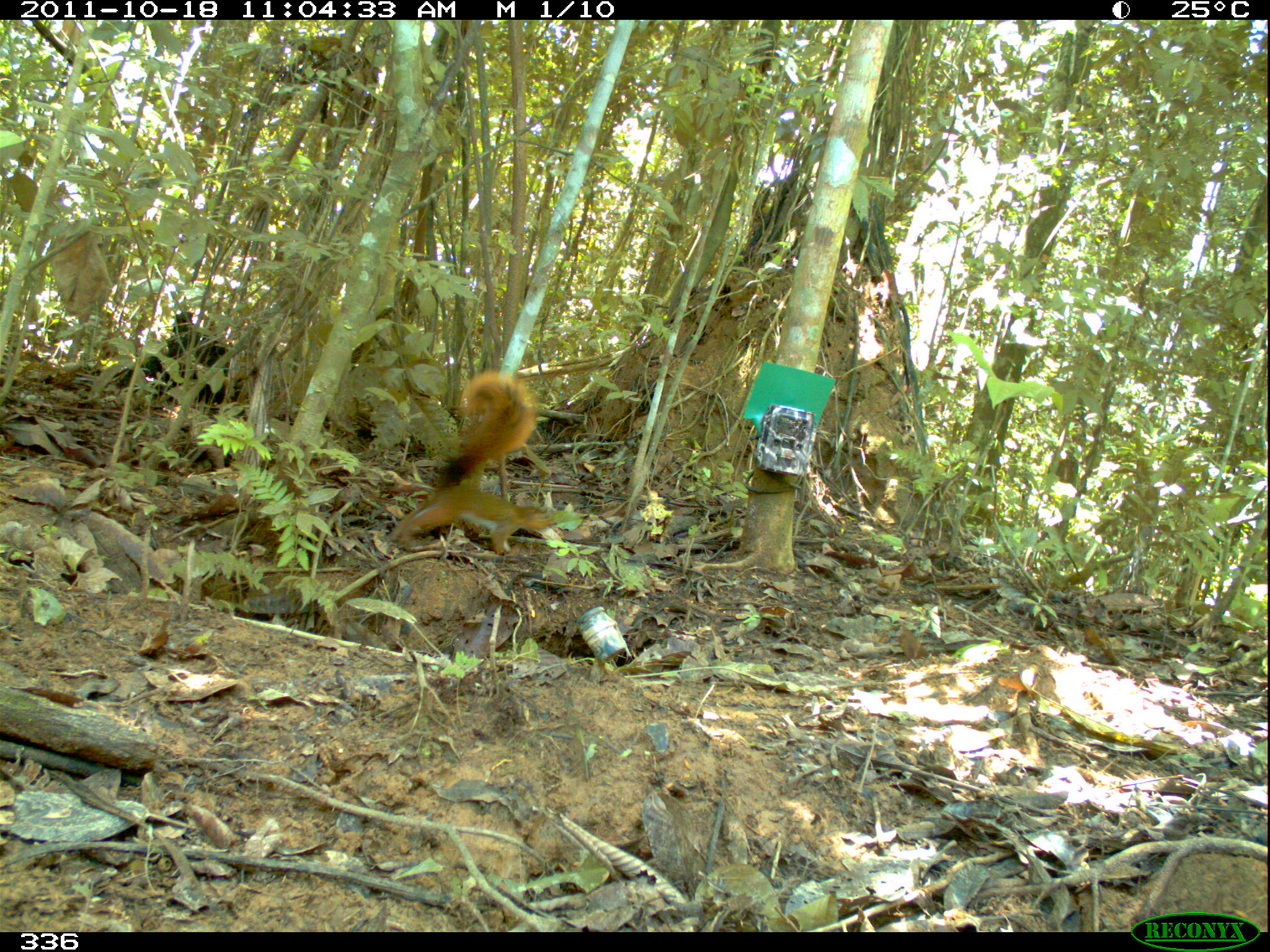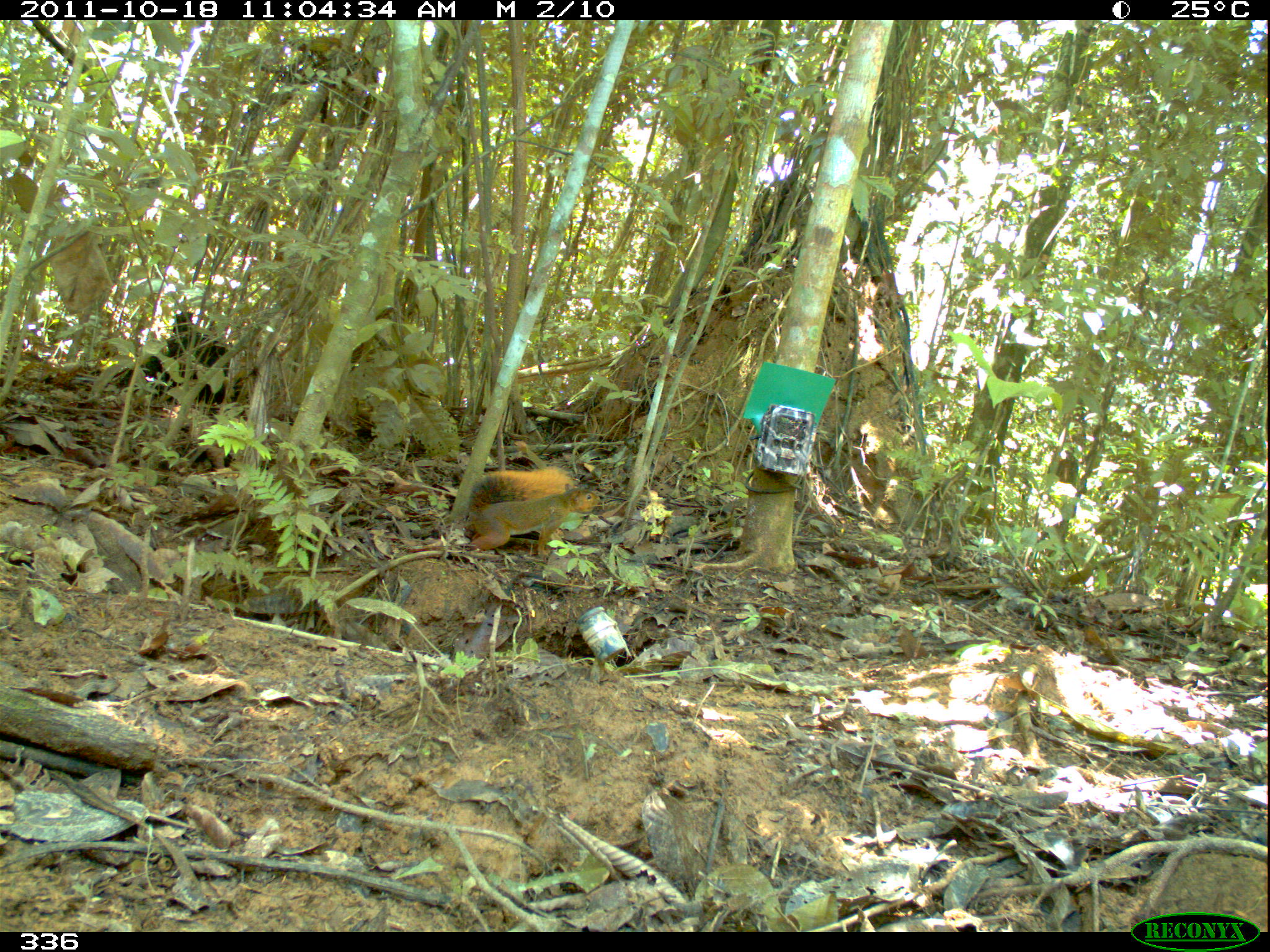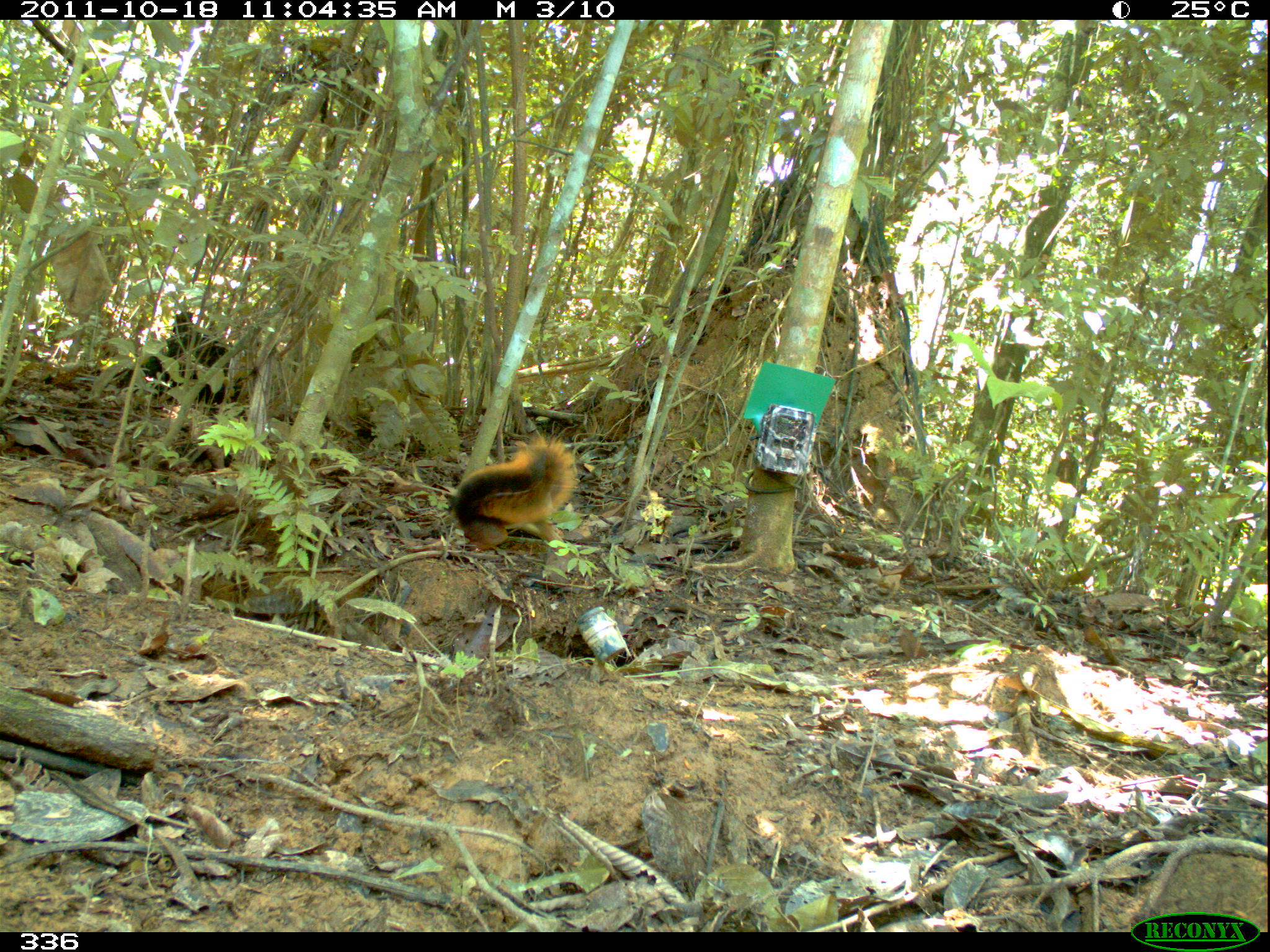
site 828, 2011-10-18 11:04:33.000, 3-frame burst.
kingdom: Animalia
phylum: Chordata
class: Mammalia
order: Rodentia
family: Sciuridae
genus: Sciurus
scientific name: Sciurus spadiceus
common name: southern amazon red squirrel